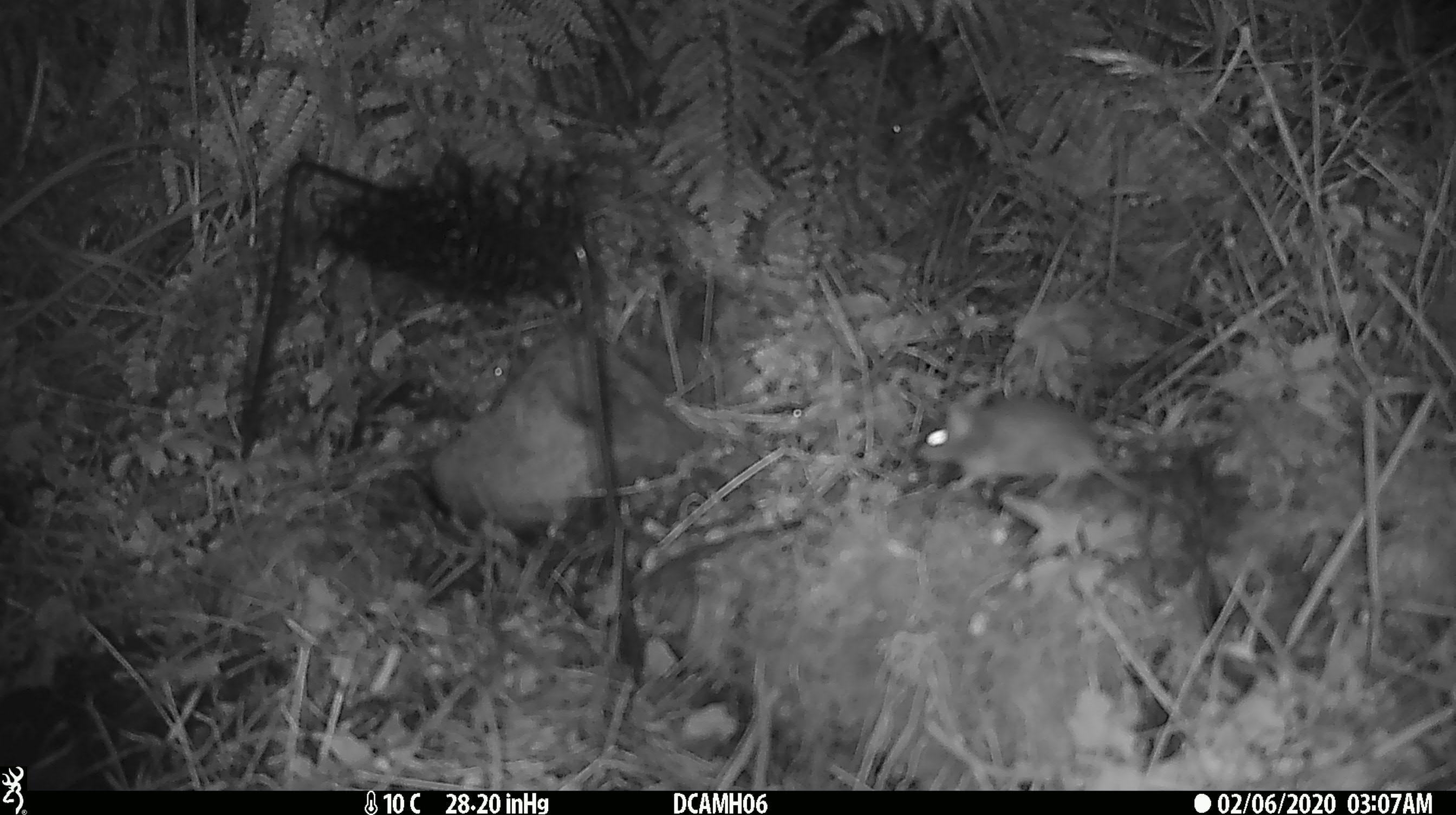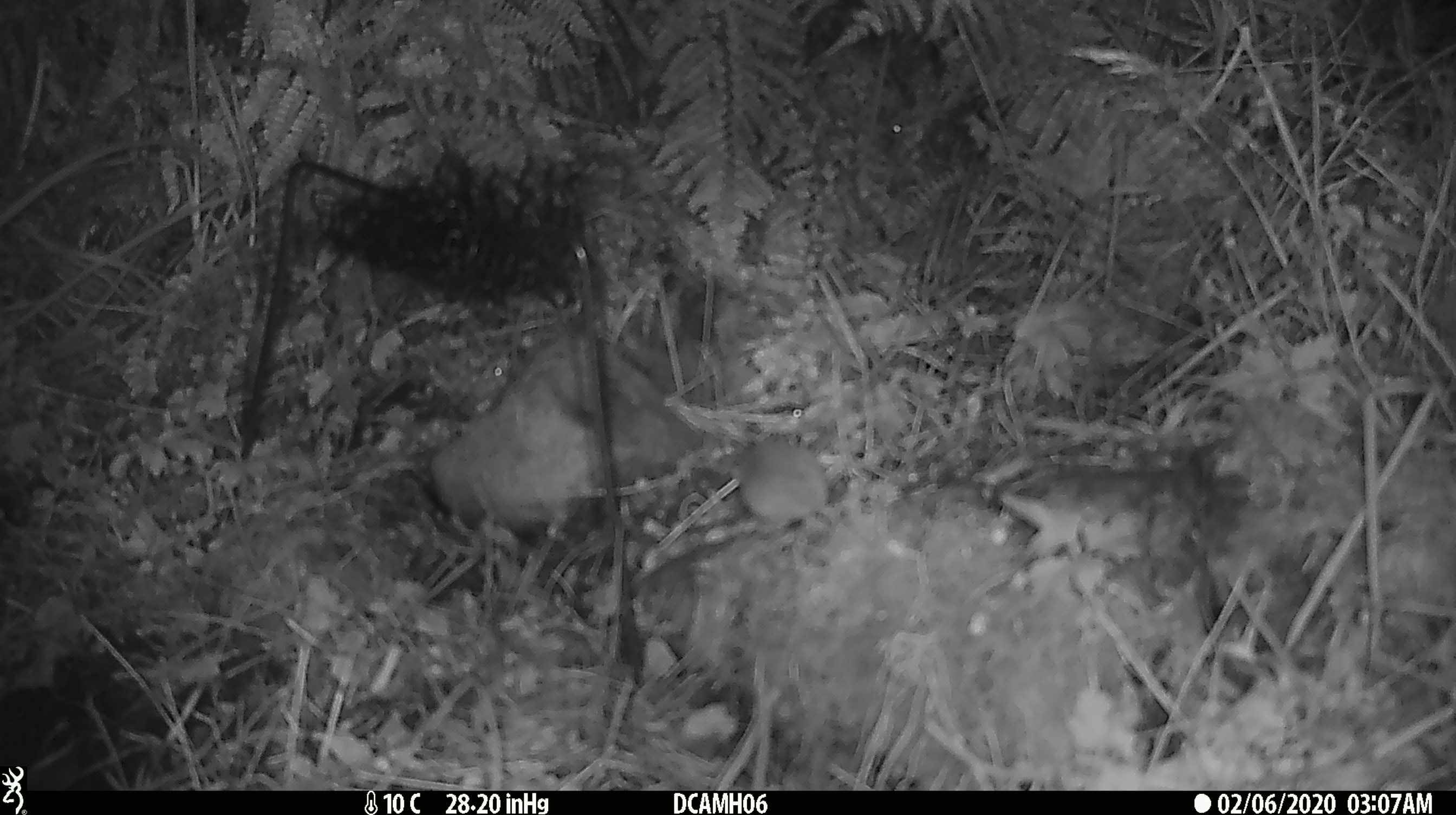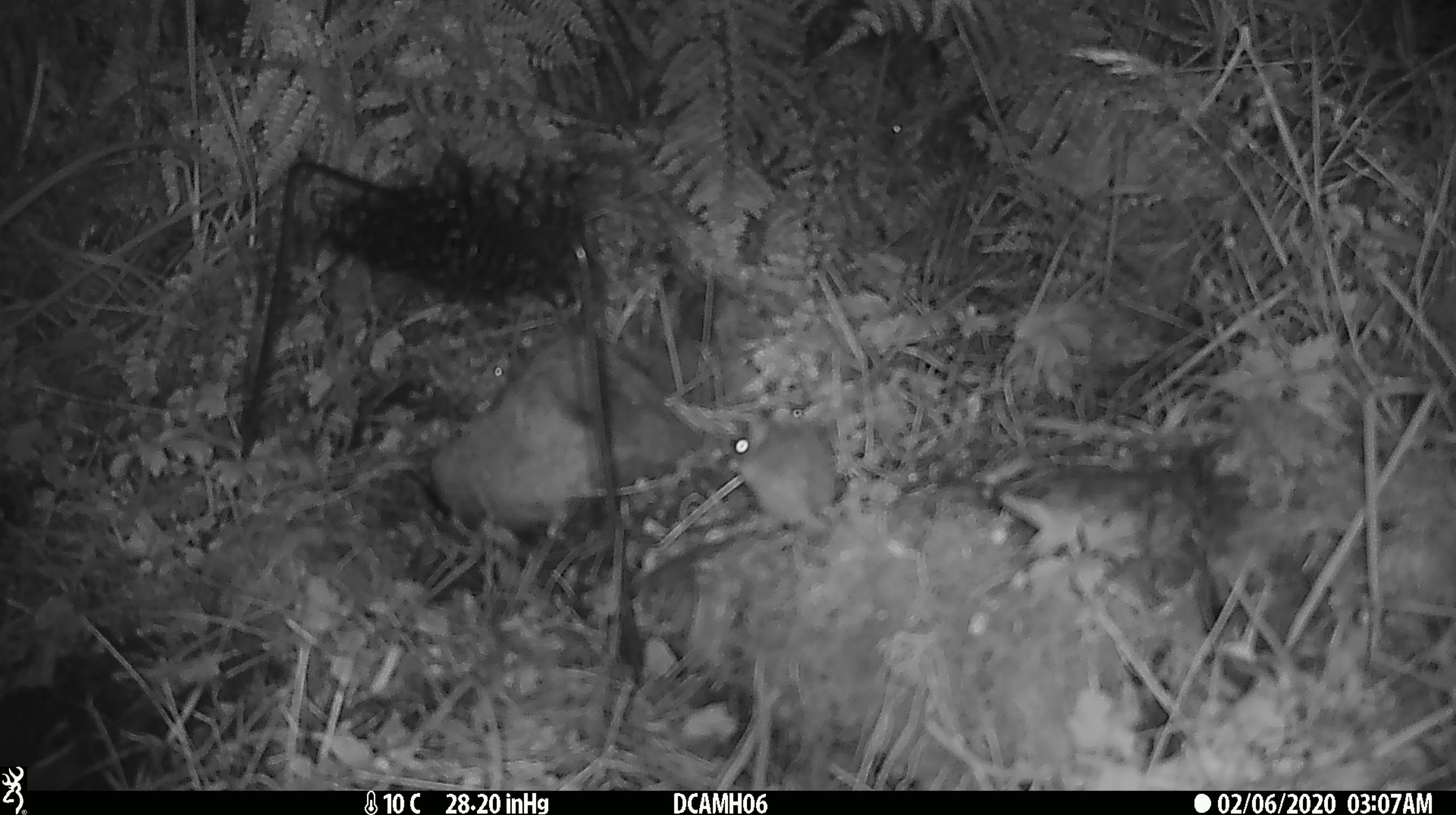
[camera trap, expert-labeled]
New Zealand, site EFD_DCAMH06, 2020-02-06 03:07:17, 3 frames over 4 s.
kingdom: Animalia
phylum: Chordata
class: Mammalia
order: Rodentia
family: Muridae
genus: Mus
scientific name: Mus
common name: mouse